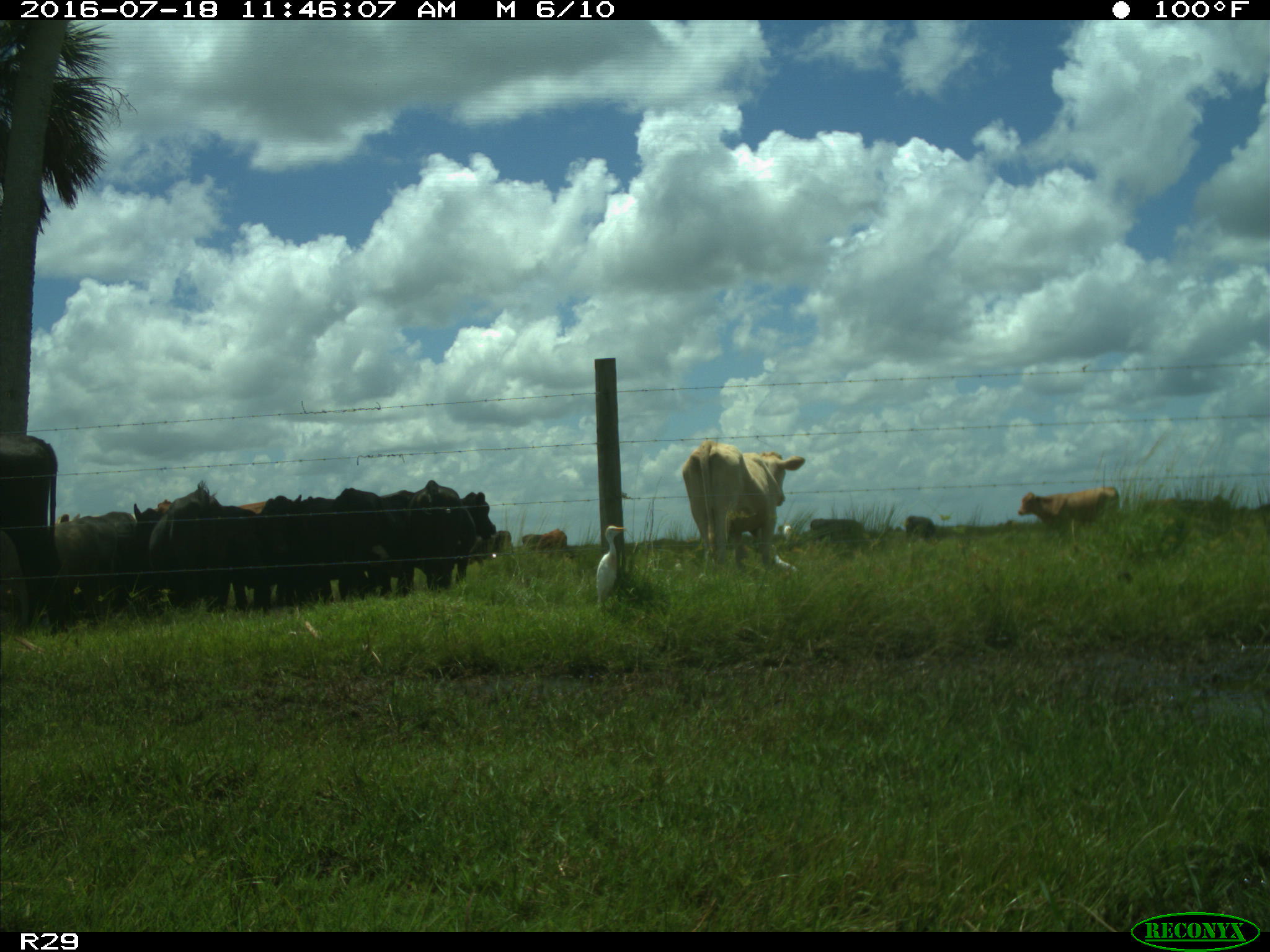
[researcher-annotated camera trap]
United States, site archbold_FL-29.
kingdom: Animalia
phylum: Chordata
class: Mammalia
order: Artiodactyla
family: Bovidae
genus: Bos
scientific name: Bos taurus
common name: domestic cow